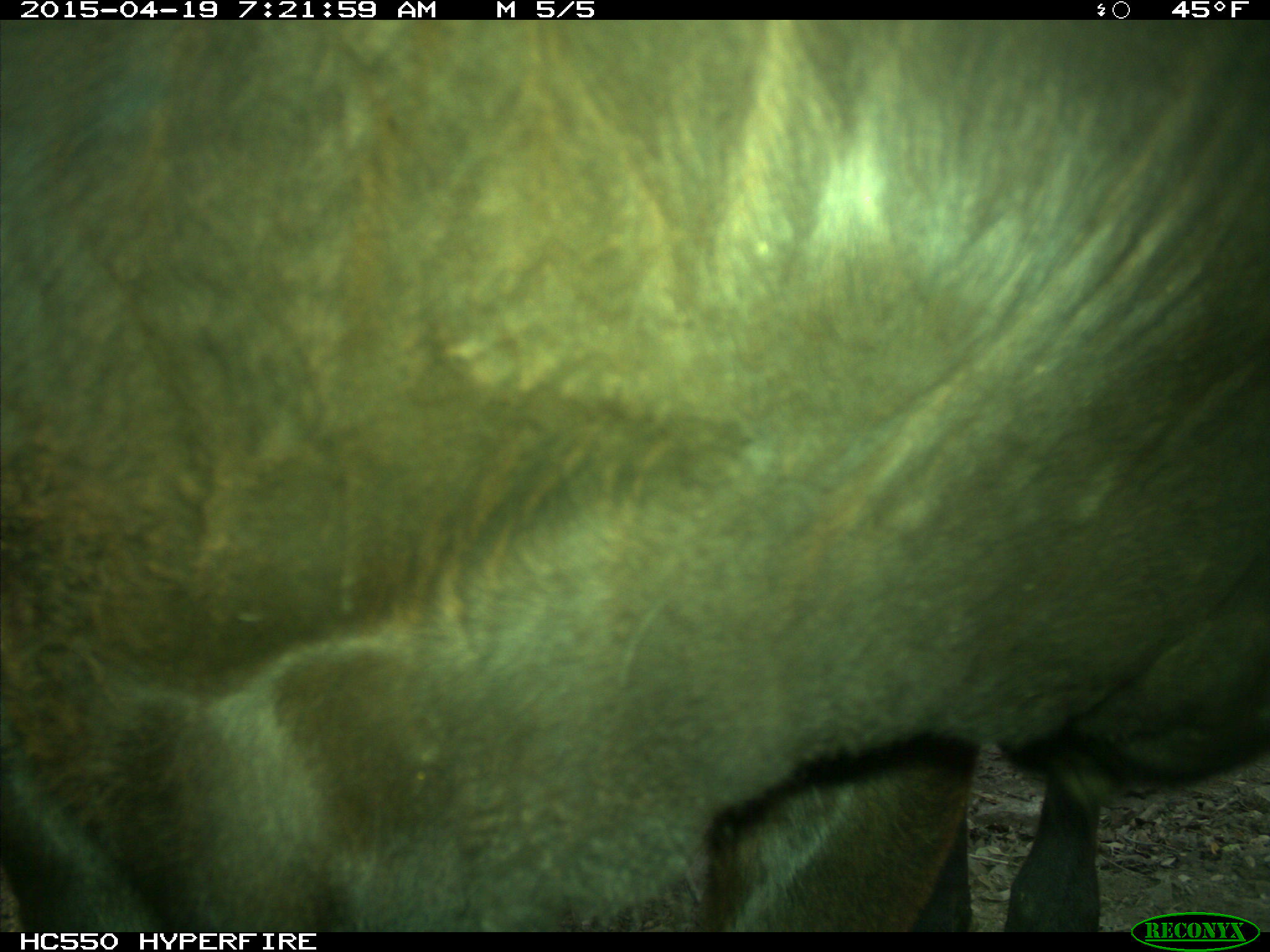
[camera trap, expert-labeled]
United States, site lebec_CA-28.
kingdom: Animalia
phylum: Chordata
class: Mammalia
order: Artiodactyla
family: Bovidae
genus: Bos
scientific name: Bos taurus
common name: domestic cow